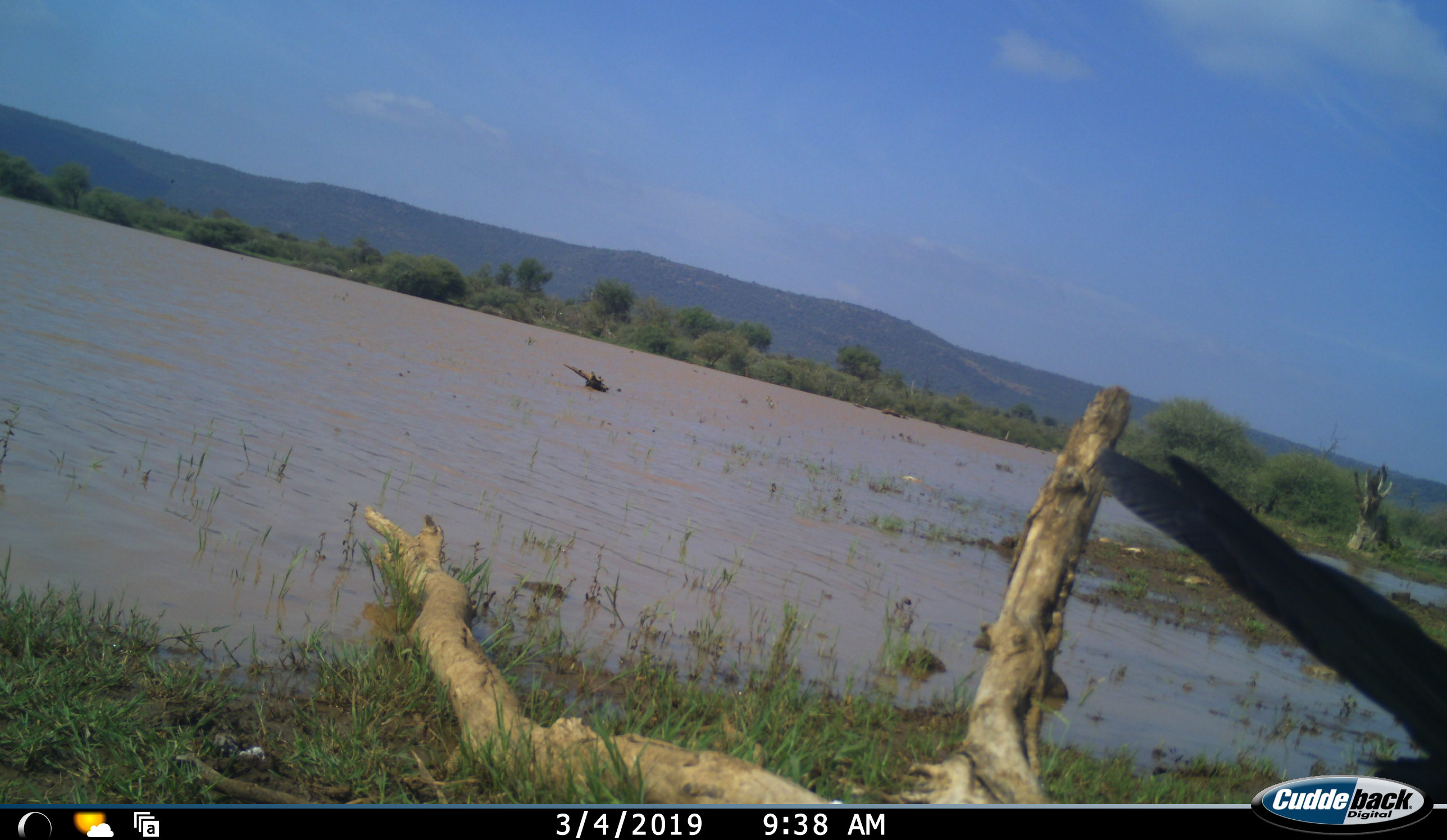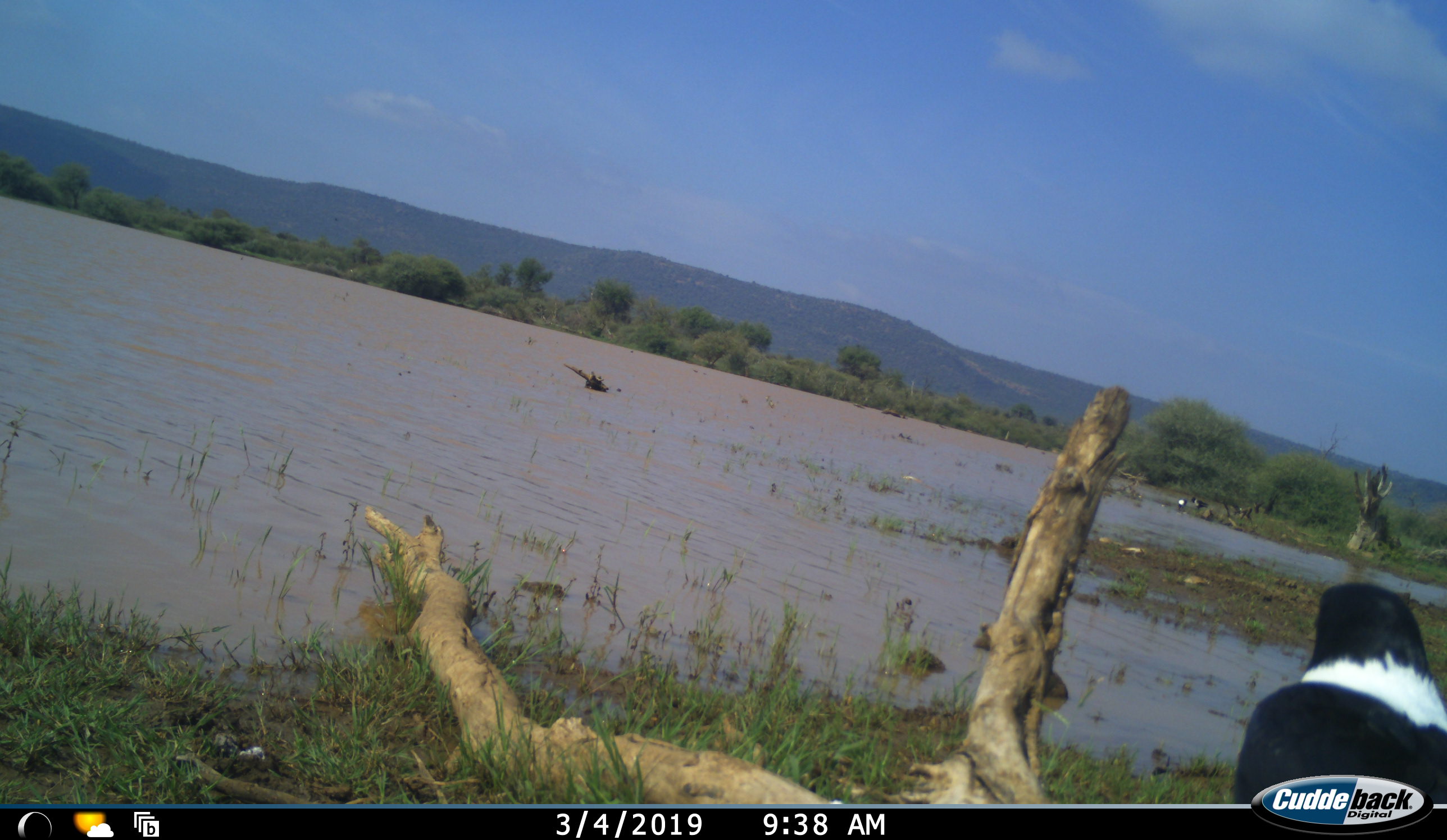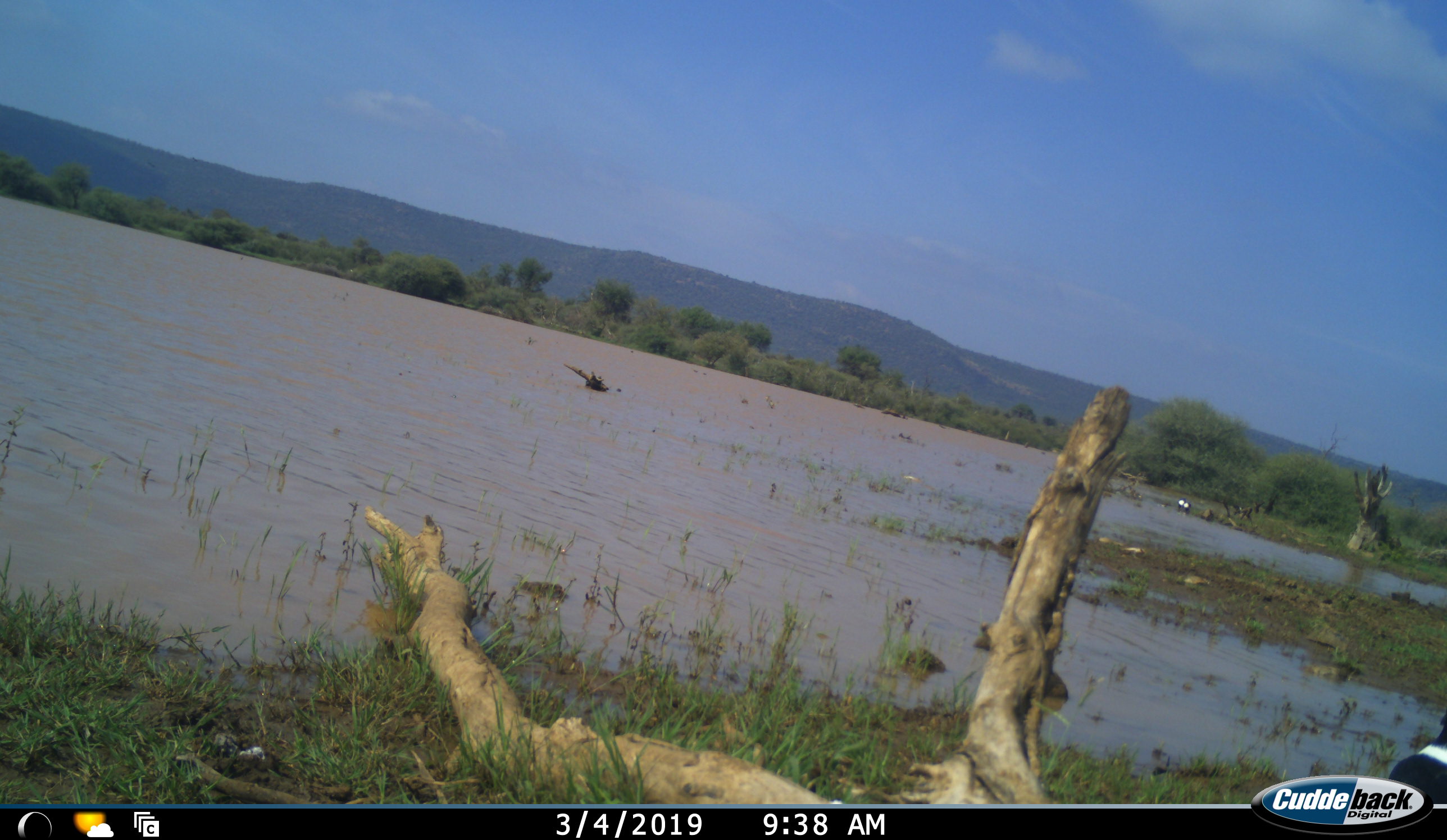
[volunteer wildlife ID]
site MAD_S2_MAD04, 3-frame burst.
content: unidentified animal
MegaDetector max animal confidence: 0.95